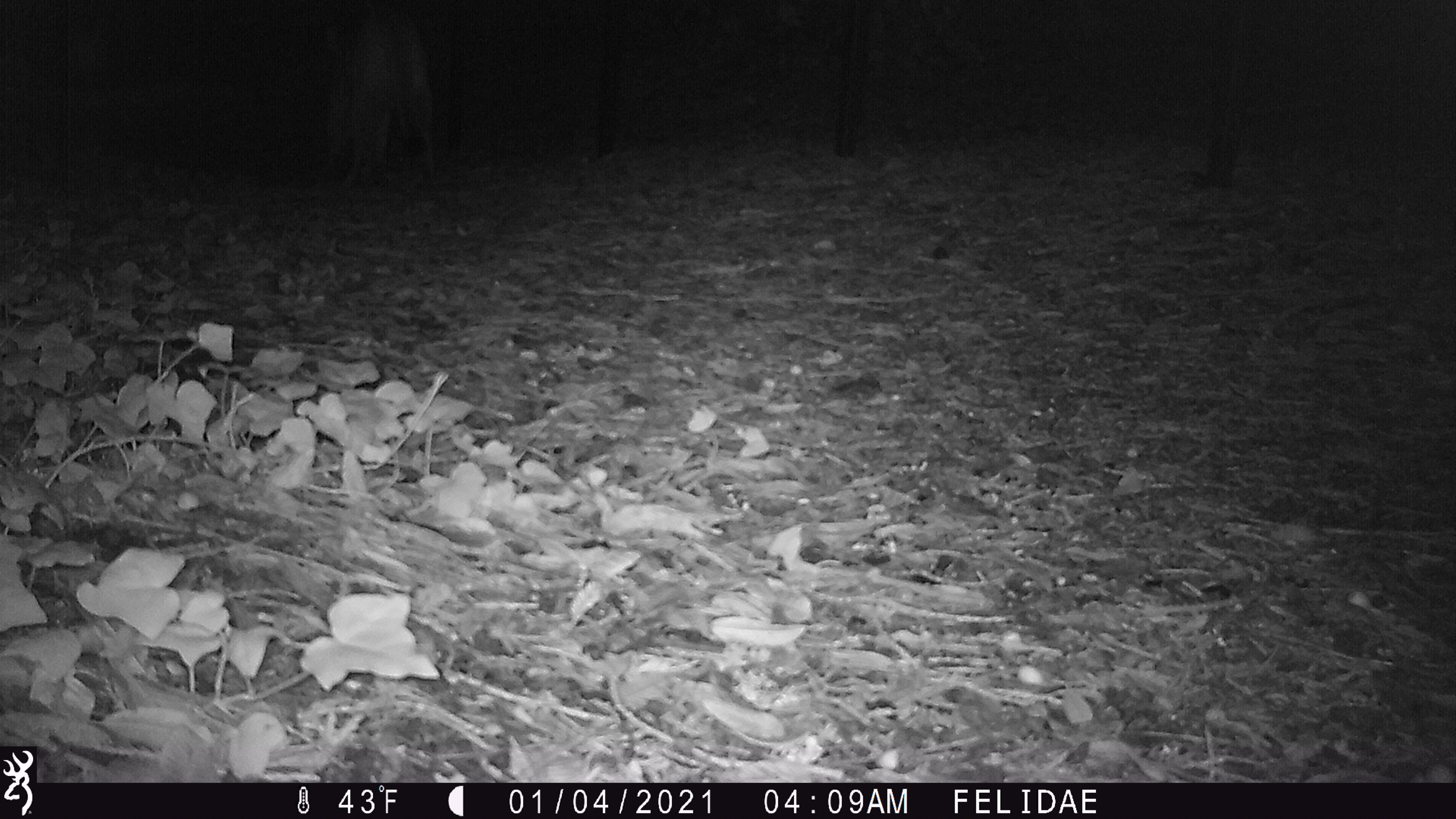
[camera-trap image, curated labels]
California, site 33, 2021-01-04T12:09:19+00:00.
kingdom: Animalia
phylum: Chordata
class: Mammalia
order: Carnivora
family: Felidae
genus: Puma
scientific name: Puma concolor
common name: puma